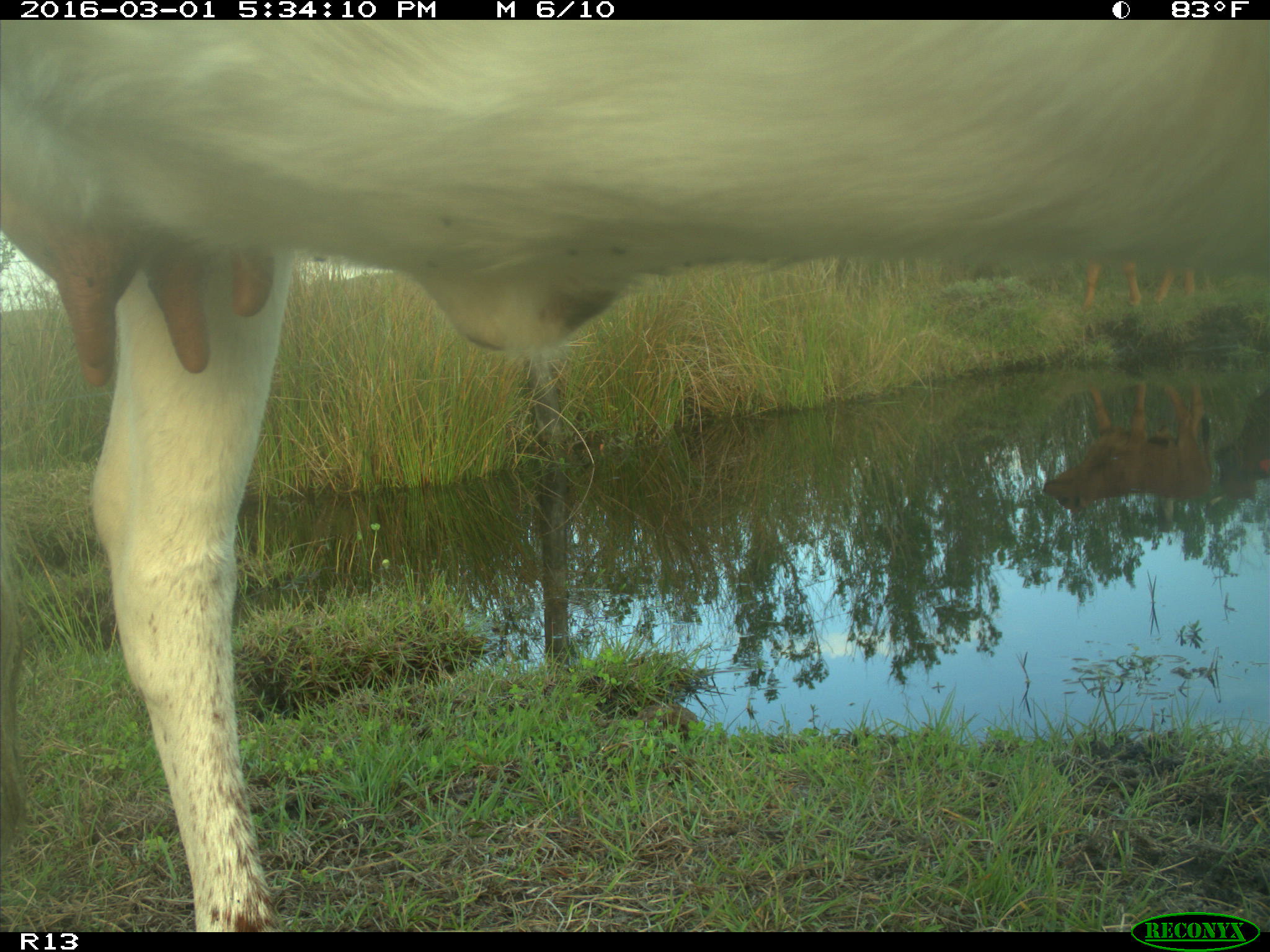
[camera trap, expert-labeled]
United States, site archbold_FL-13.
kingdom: Animalia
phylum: Chordata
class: Mammalia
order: Artiodactyla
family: Bovidae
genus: Bos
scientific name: Bos taurus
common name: domestic cow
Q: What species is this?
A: Bos taurus (domestic cow).